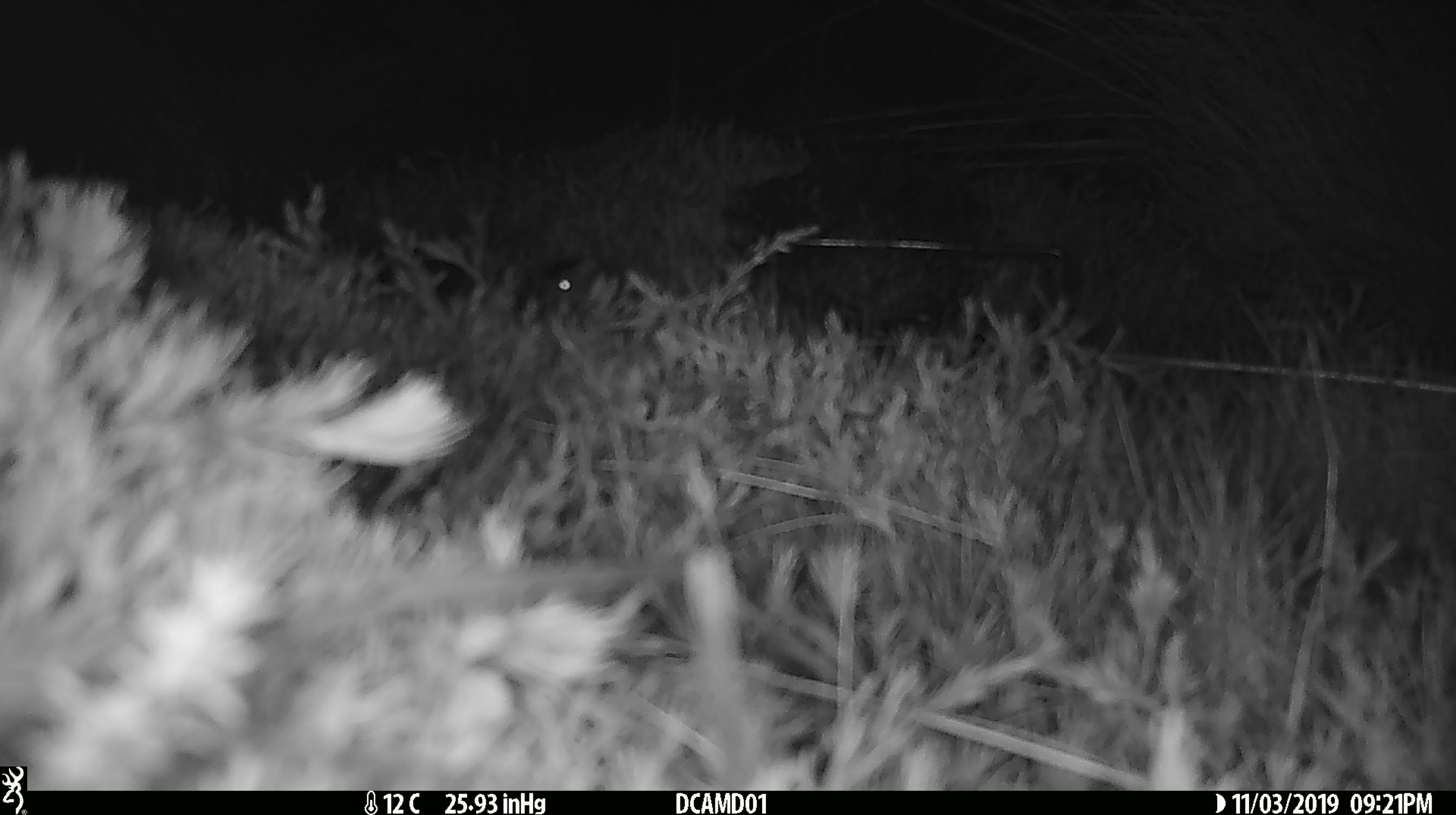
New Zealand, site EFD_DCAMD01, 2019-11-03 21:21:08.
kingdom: Animalia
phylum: Chordata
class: Mammalia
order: Rodentia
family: Muridae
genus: Mus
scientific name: Mus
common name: mouse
Mouse (Mus).